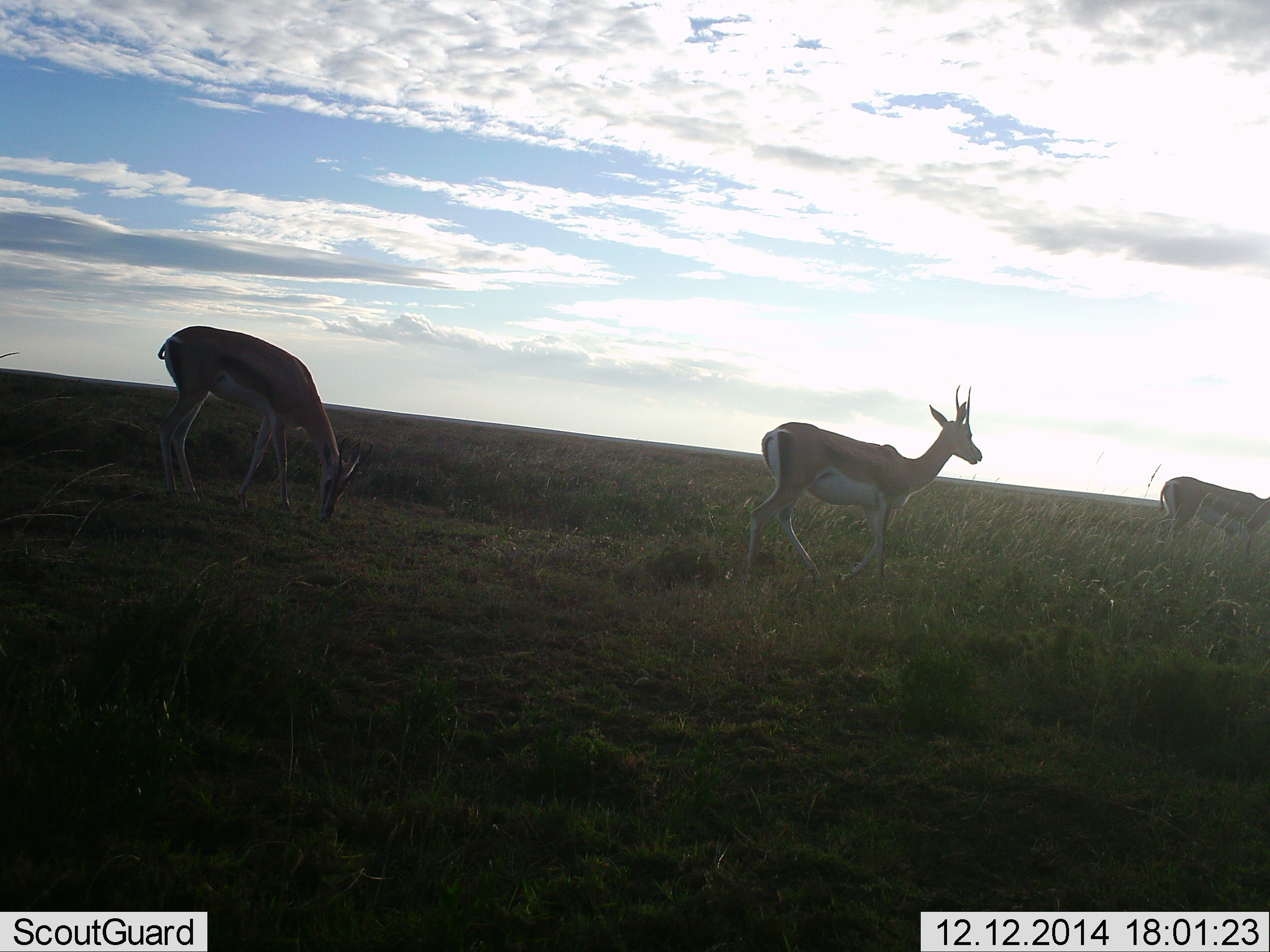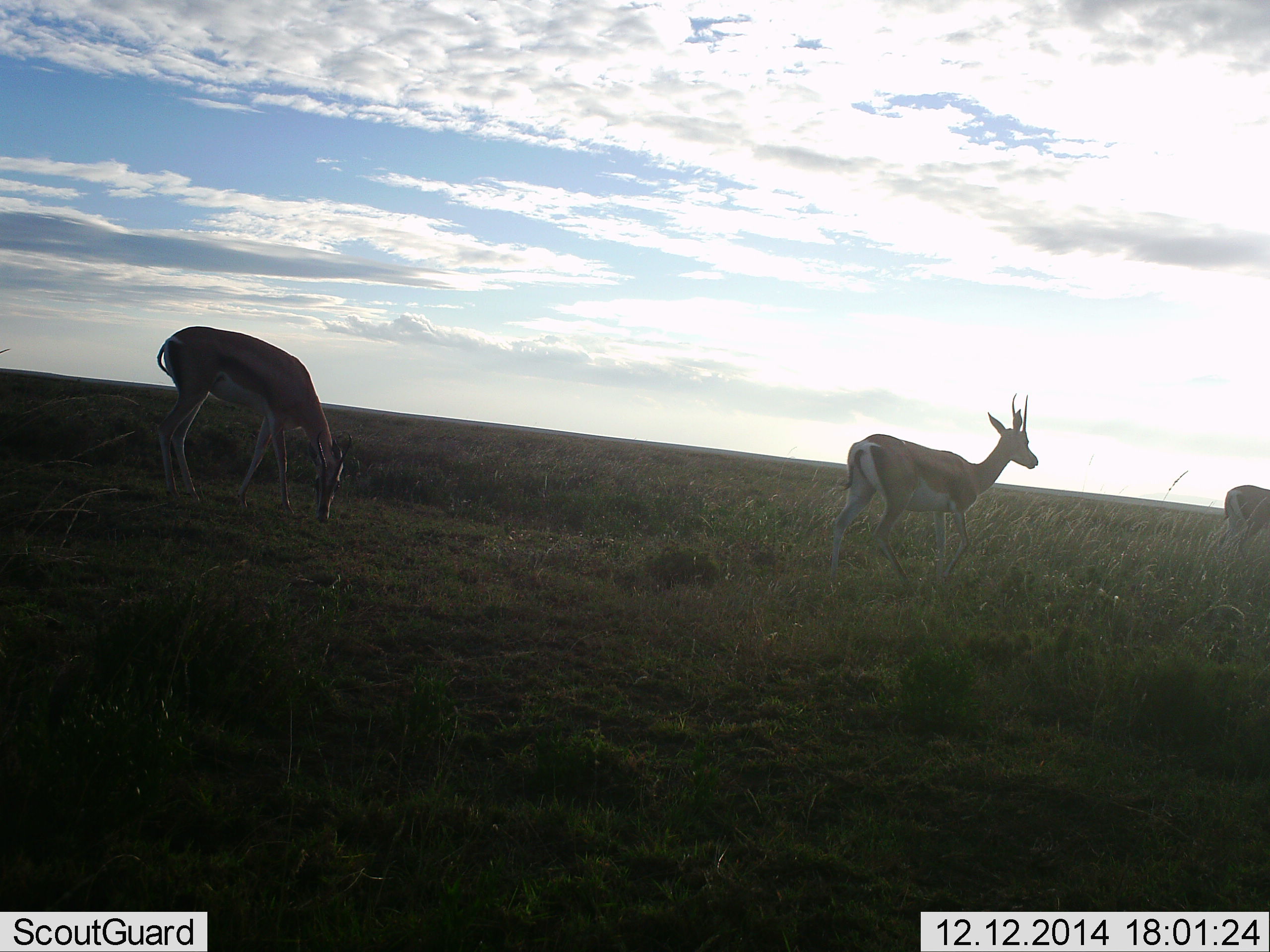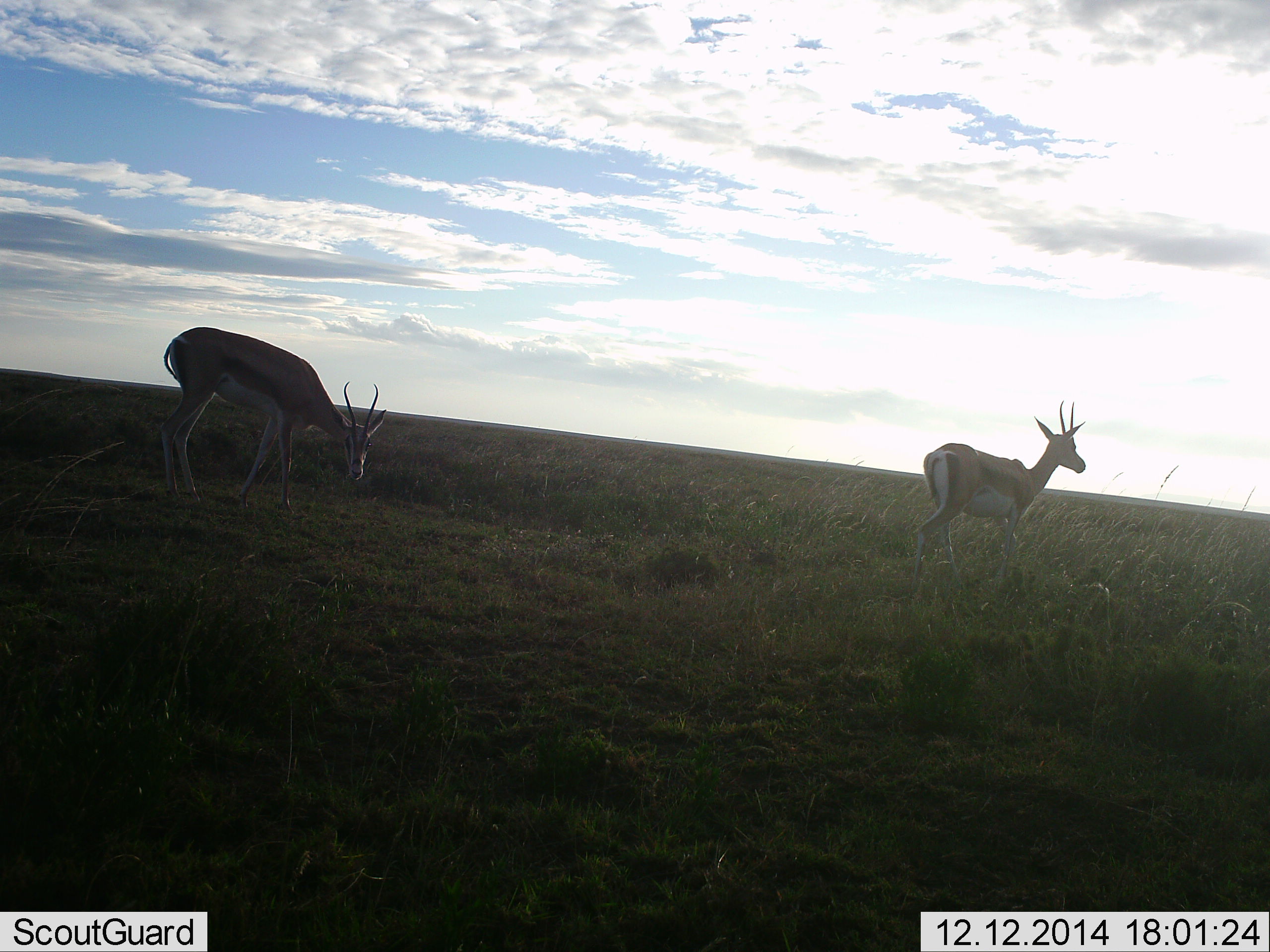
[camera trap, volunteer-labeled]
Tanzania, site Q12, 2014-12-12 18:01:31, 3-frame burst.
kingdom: Animalia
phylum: Chordata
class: Mammalia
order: Artiodactyla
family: Bovidae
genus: Eudorcas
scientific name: Eudorcas thomsonii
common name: thomson's gazelle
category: gazellethomsons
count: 3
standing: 36%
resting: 0%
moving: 82%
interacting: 0%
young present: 0%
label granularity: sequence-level